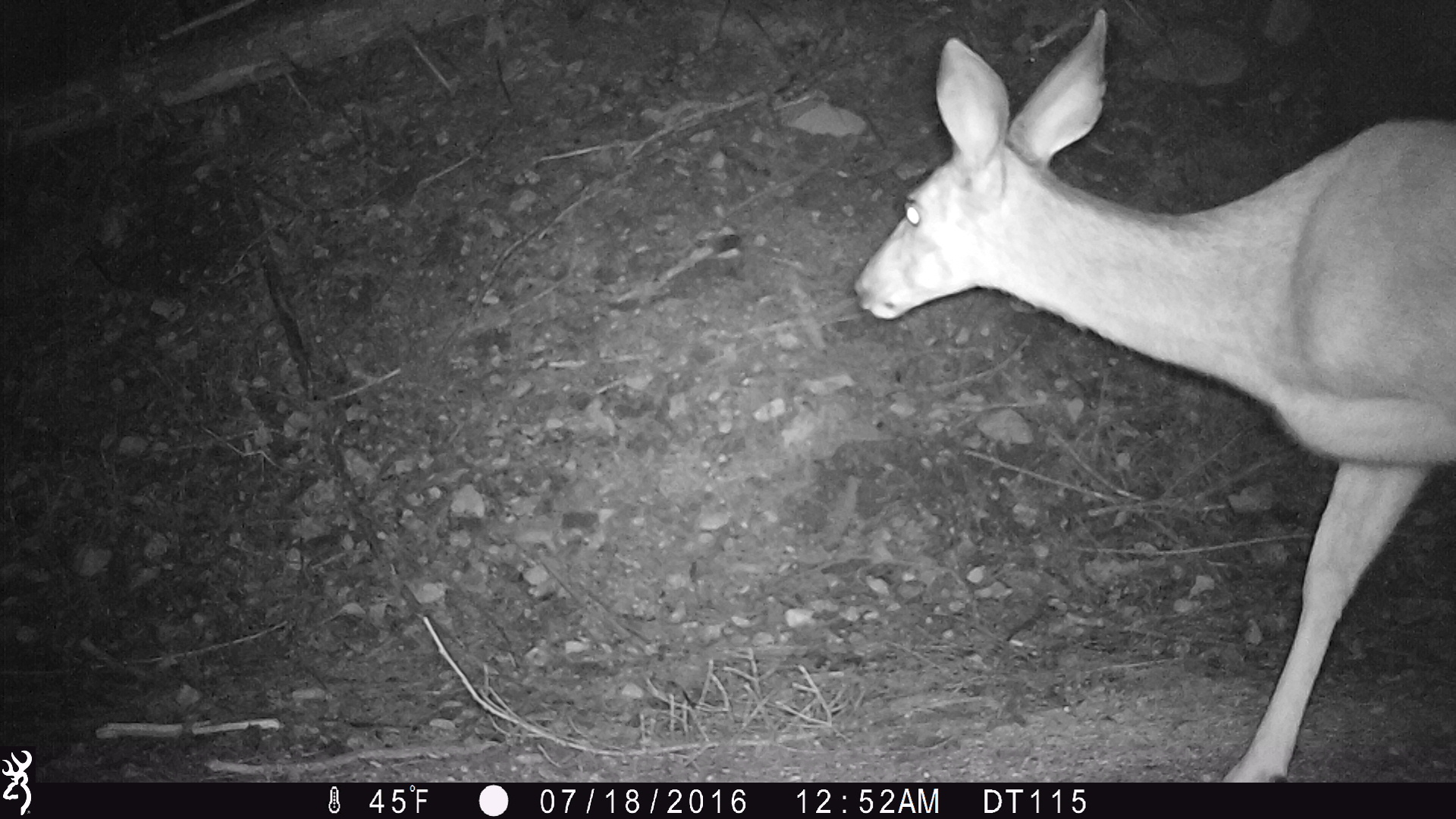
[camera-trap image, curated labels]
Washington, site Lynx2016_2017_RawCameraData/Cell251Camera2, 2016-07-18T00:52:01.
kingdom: Animalia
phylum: Chordata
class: Mammalia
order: Artiodactyla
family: Cervidae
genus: Odocoileus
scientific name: Odocoileus hemionus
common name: mule deer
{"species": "Odocoileus hemionus (mule deer)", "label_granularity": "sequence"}